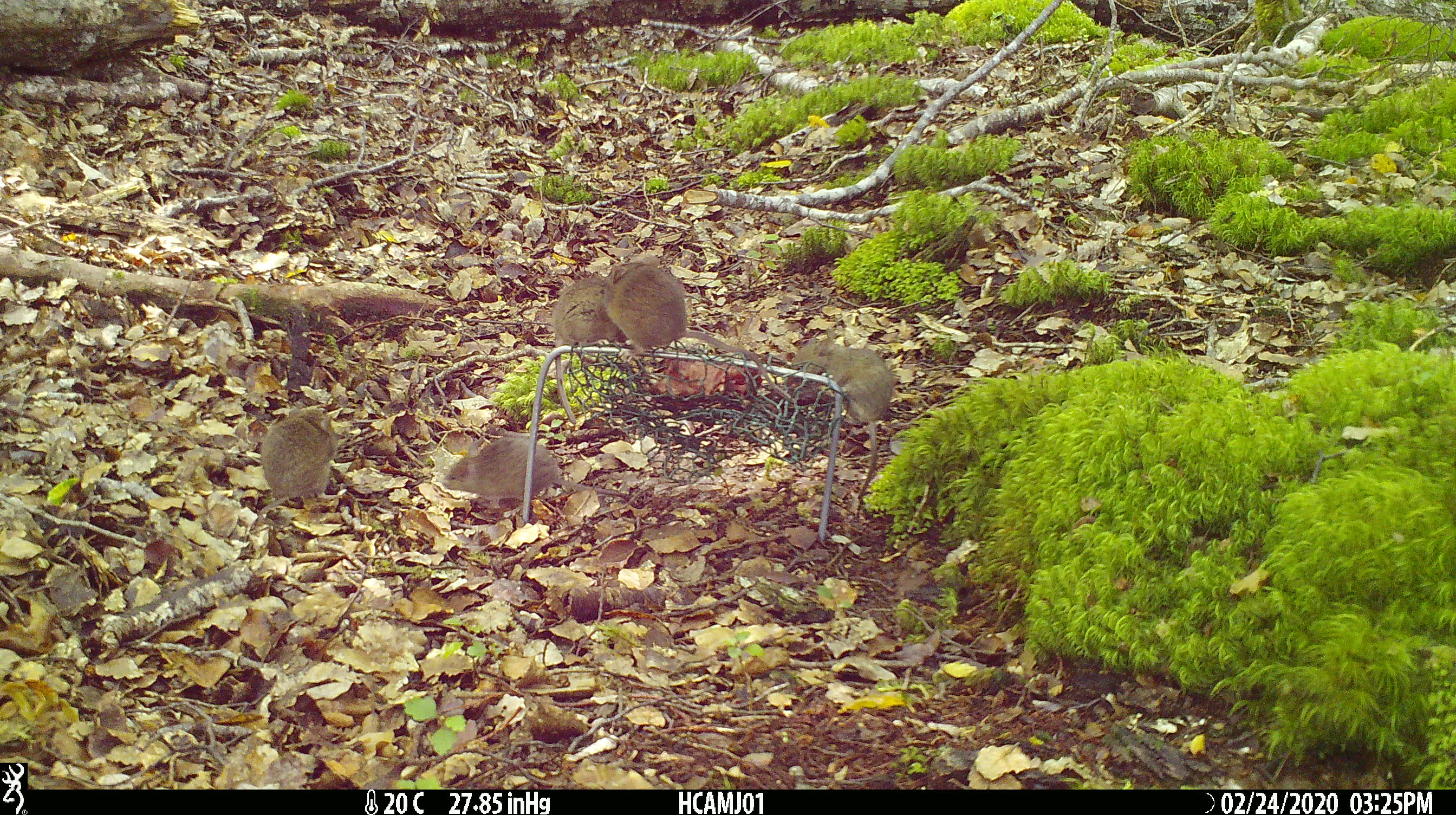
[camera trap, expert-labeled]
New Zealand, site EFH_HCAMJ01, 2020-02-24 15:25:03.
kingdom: Animalia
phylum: Chordata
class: Mammalia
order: Rodentia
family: Muridae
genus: Mus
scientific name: Mus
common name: mouse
Mouse (Mus).